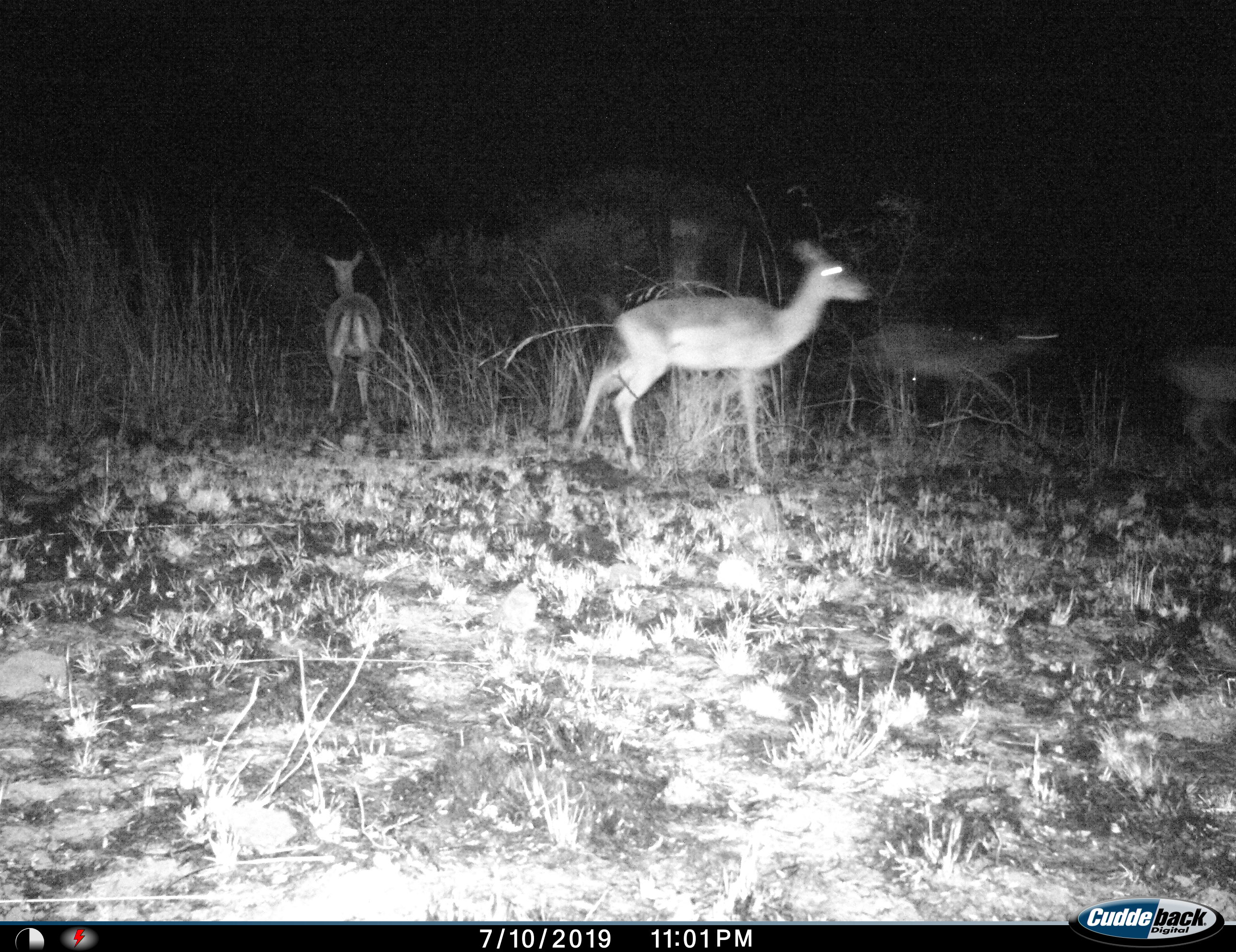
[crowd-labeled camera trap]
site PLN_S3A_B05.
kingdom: Animalia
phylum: Chordata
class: Mammalia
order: Artiodactyla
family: Bovidae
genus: Aepyceros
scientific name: Aepyceros melampus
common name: impala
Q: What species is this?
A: Impala (Aepyceros melampus).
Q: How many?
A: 4.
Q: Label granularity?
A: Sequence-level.